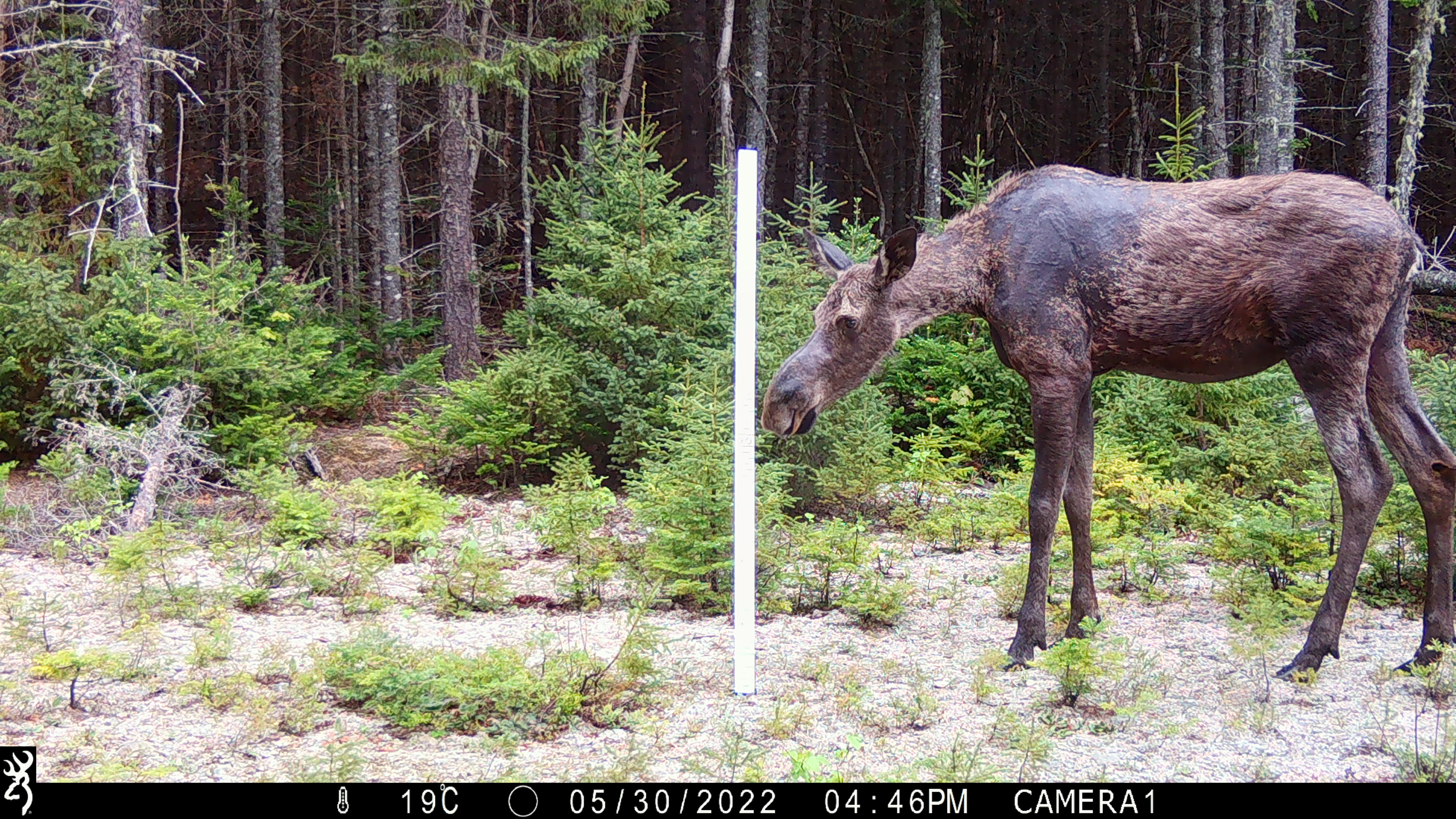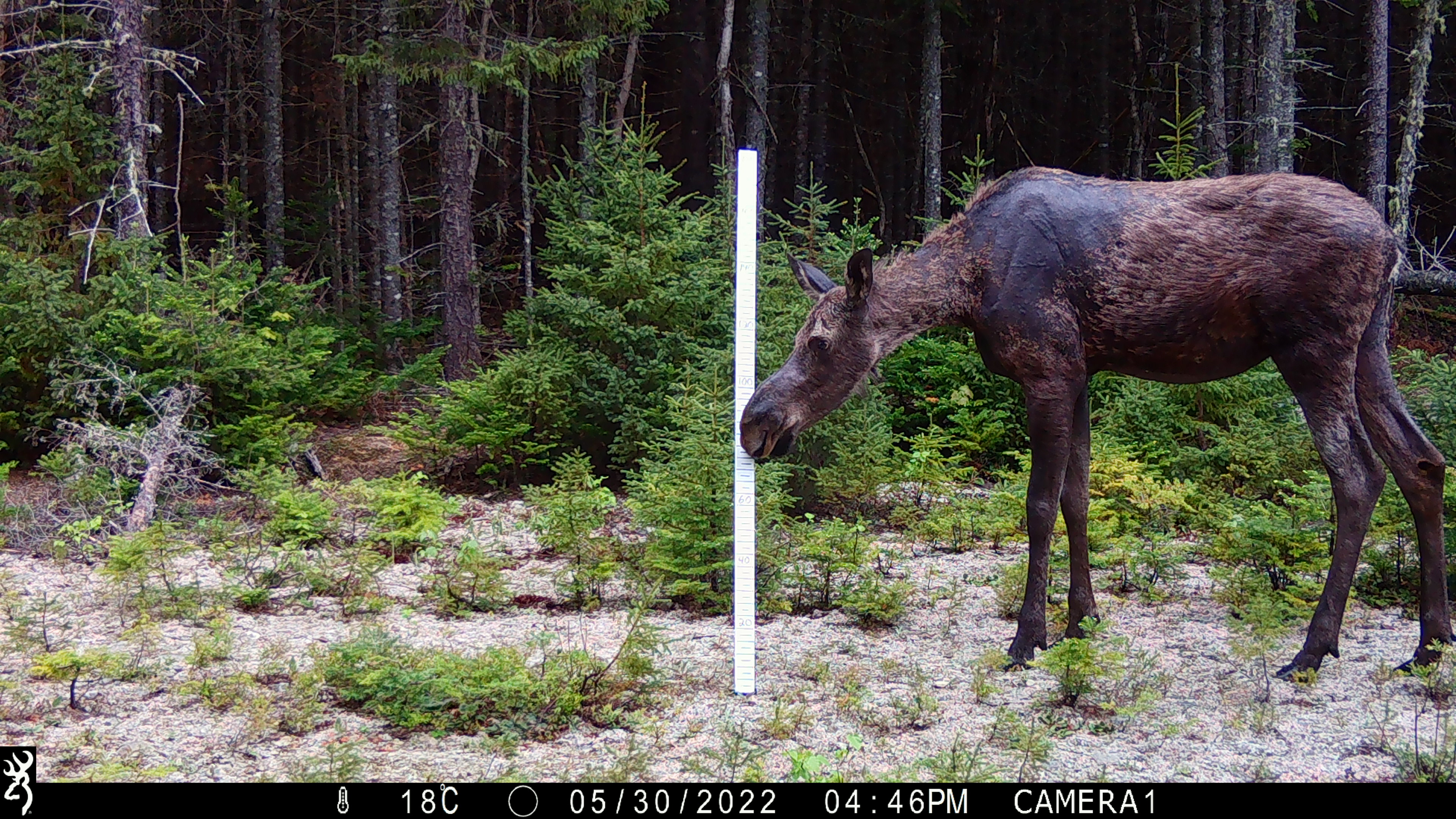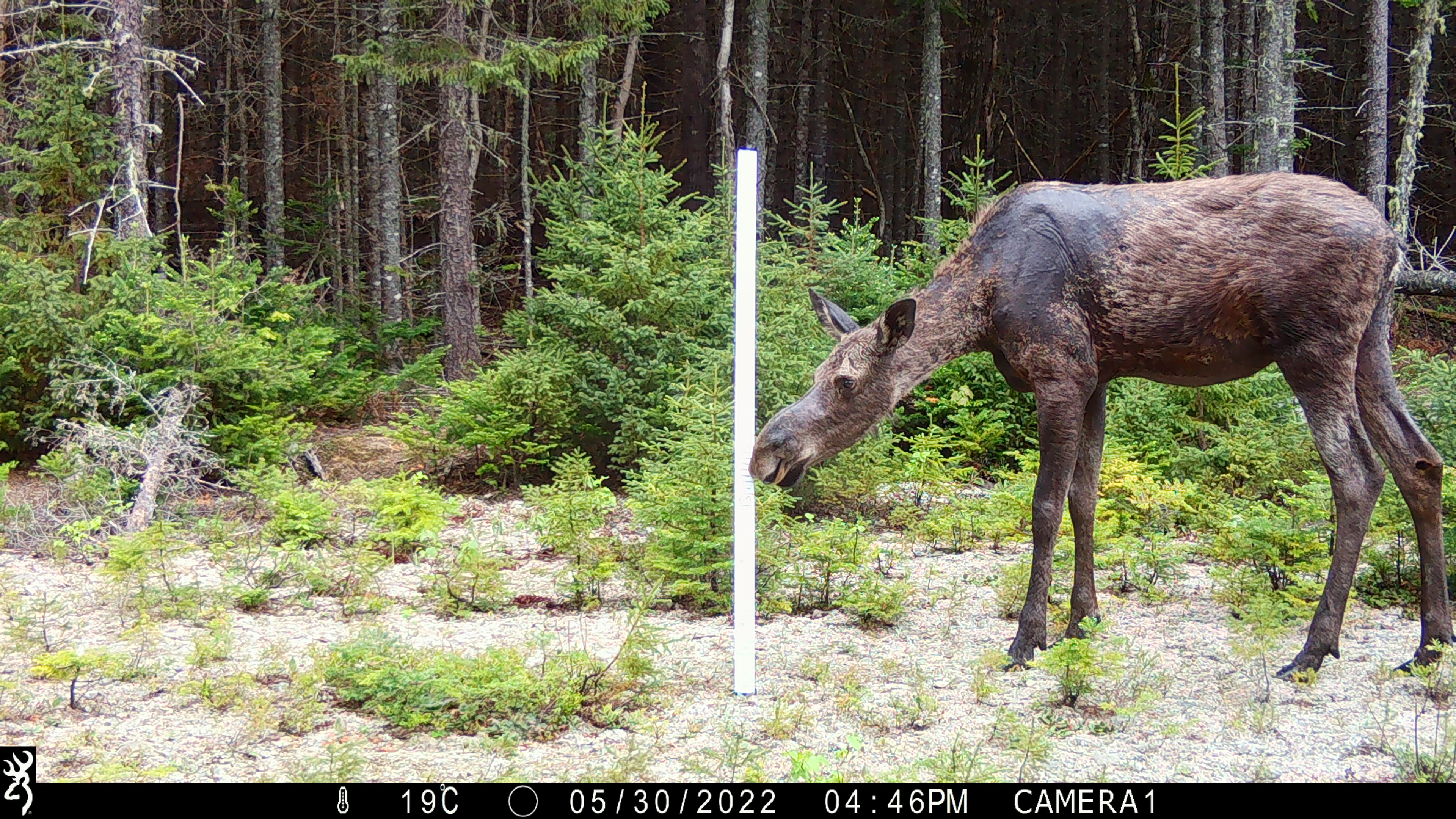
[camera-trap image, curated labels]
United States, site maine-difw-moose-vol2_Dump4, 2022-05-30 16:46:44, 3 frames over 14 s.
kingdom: Animalia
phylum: Chordata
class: Mammalia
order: Artiodactyla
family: Cervidae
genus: Alces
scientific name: Alces alces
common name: moose